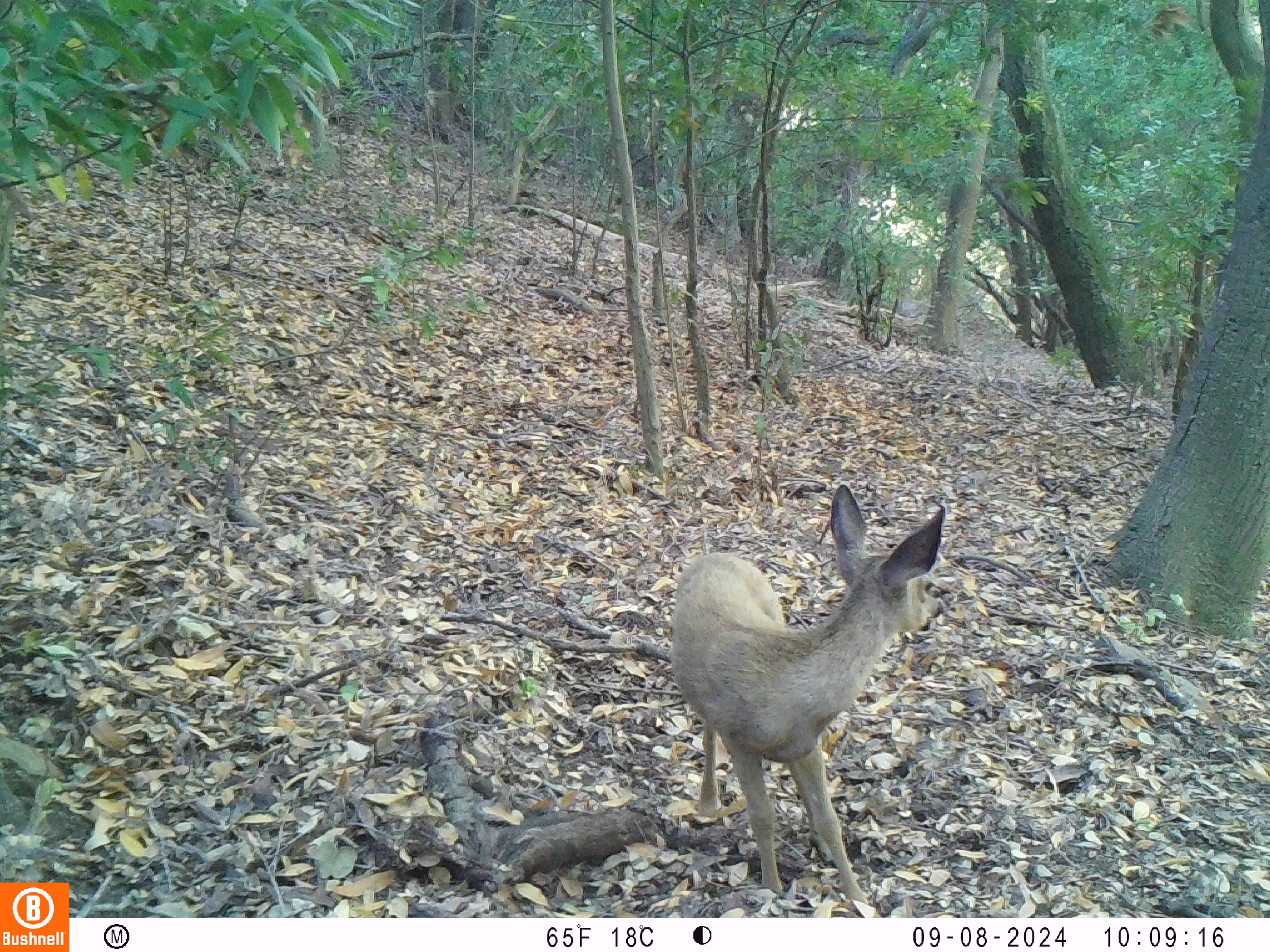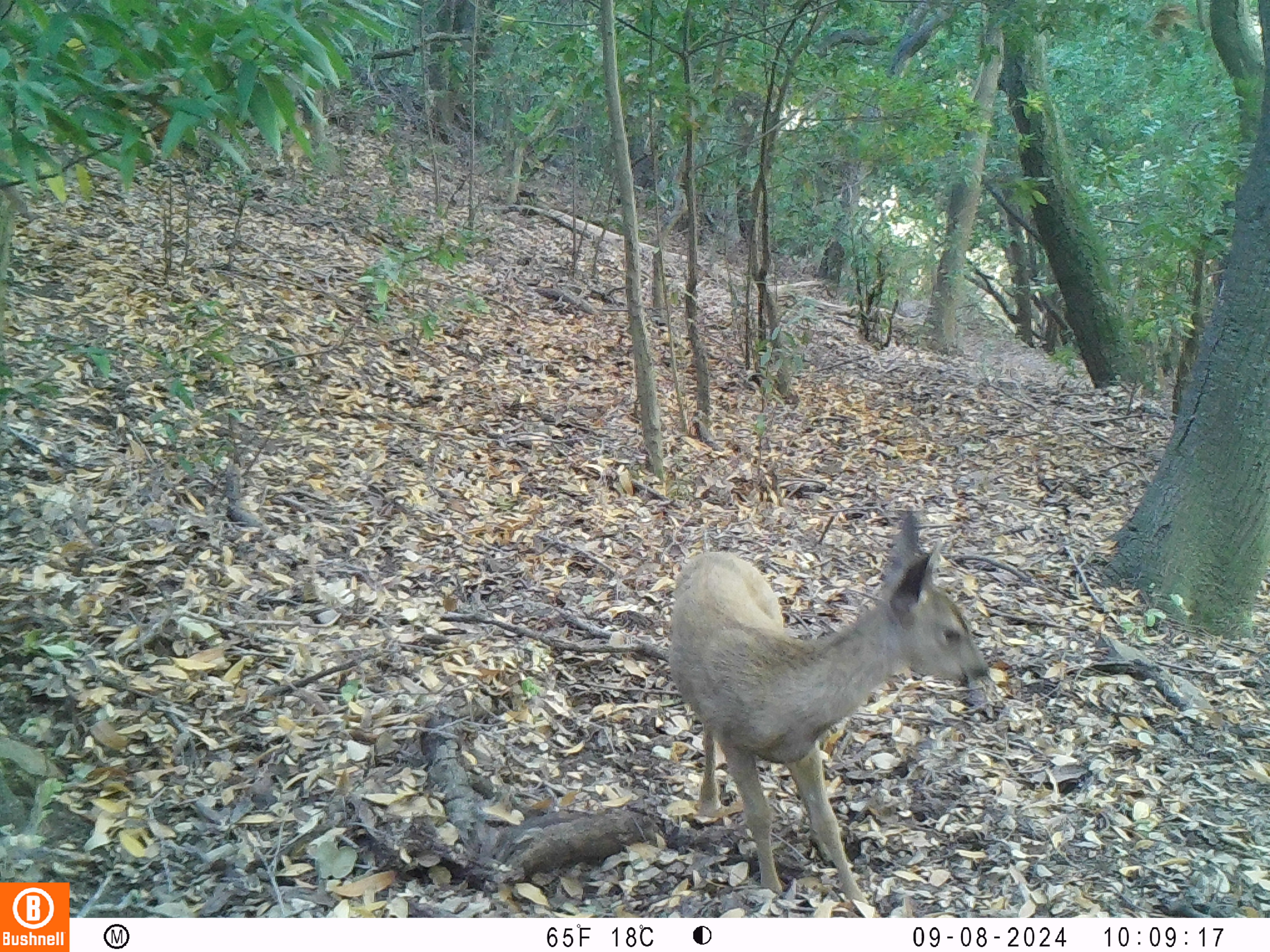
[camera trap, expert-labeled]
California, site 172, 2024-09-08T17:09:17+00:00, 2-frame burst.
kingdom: Animalia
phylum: Chordata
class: Mammalia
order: Artiodactyla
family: Cervidae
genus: Odocoileus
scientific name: Odocoileus hemionus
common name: mule deer